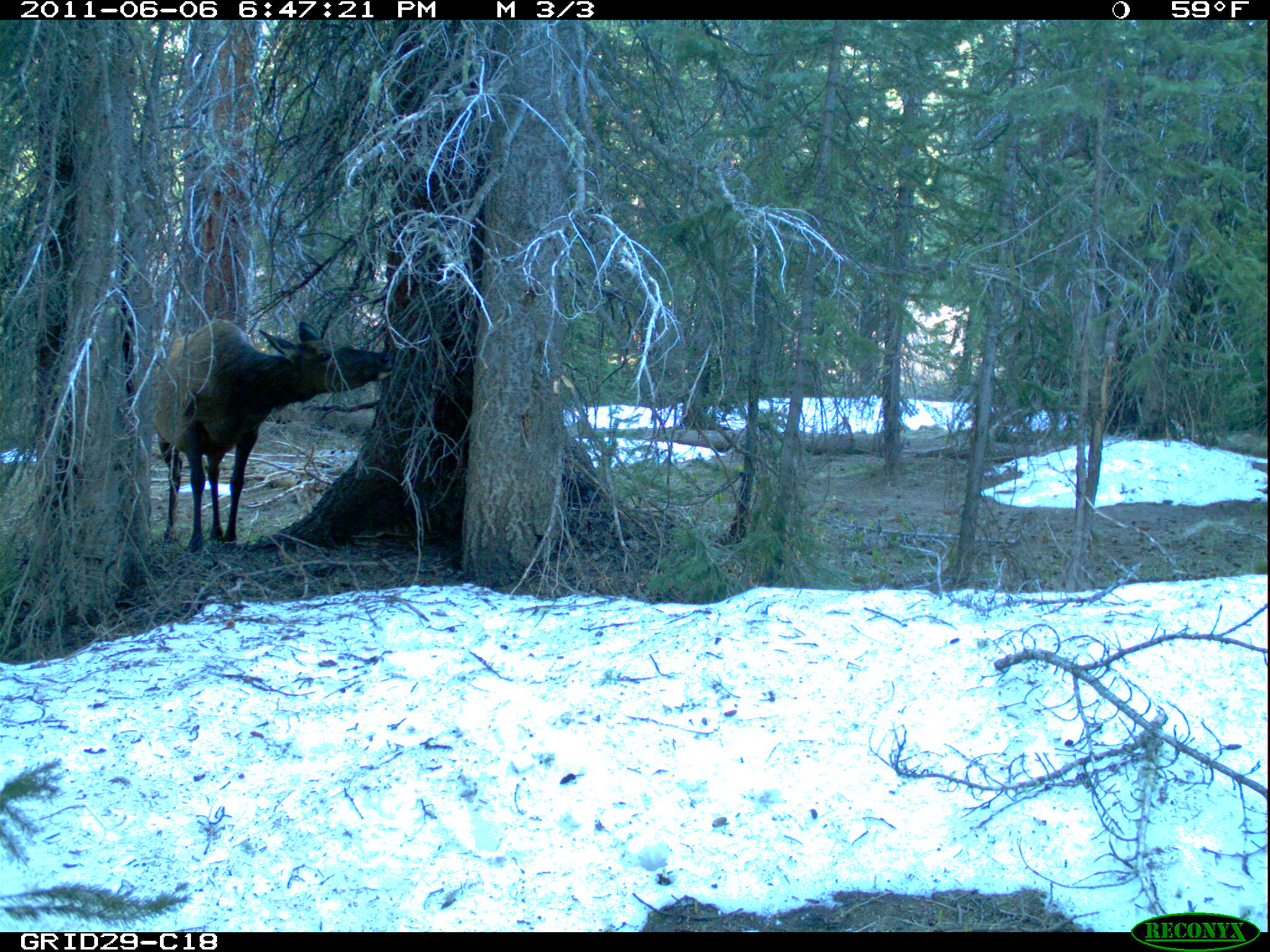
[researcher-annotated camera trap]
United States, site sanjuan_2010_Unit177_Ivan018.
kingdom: Animalia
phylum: Chordata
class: Mammalia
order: Artiodactyla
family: Cervidae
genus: Cervus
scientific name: Cervus elaphus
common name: red deer